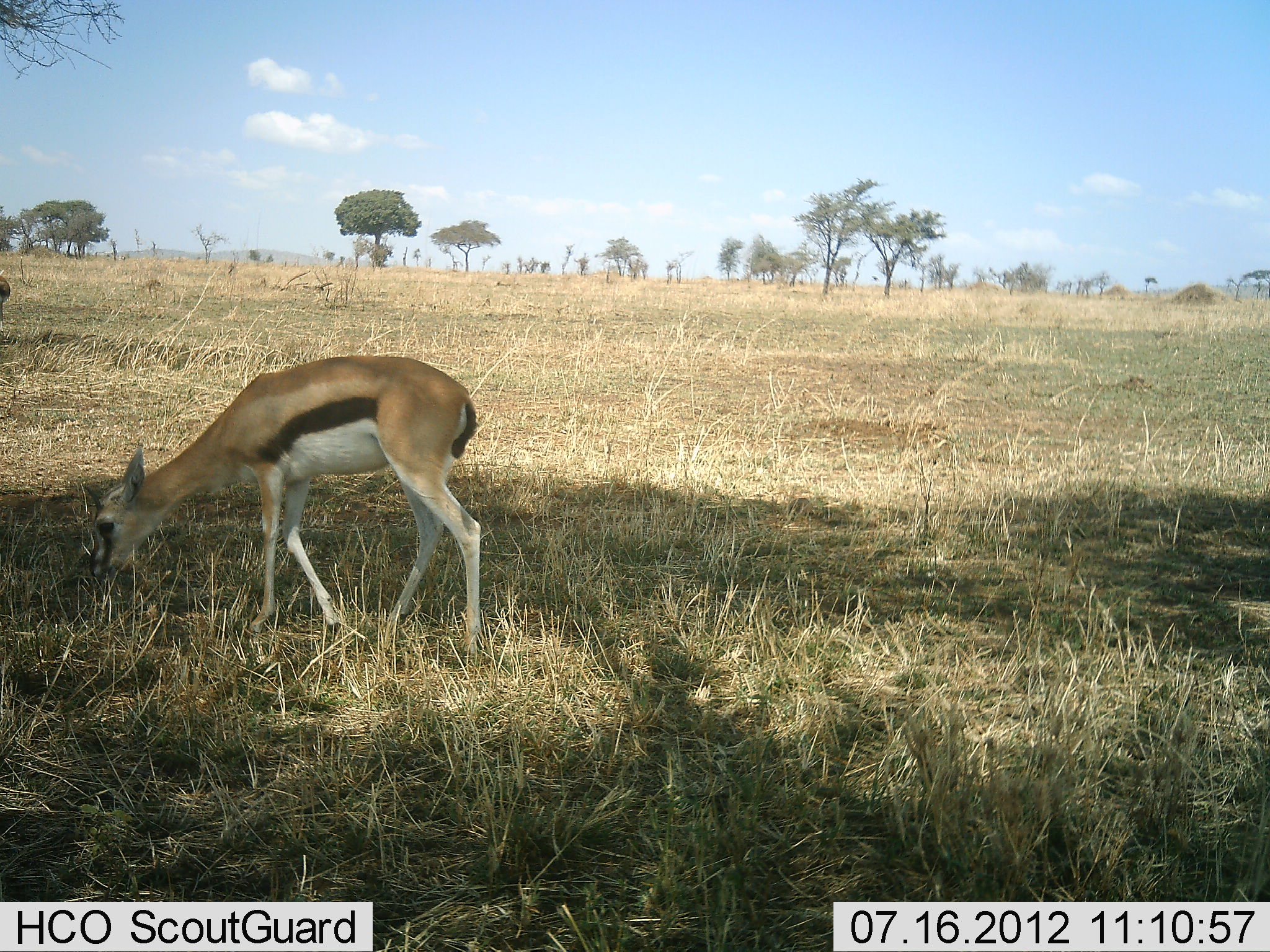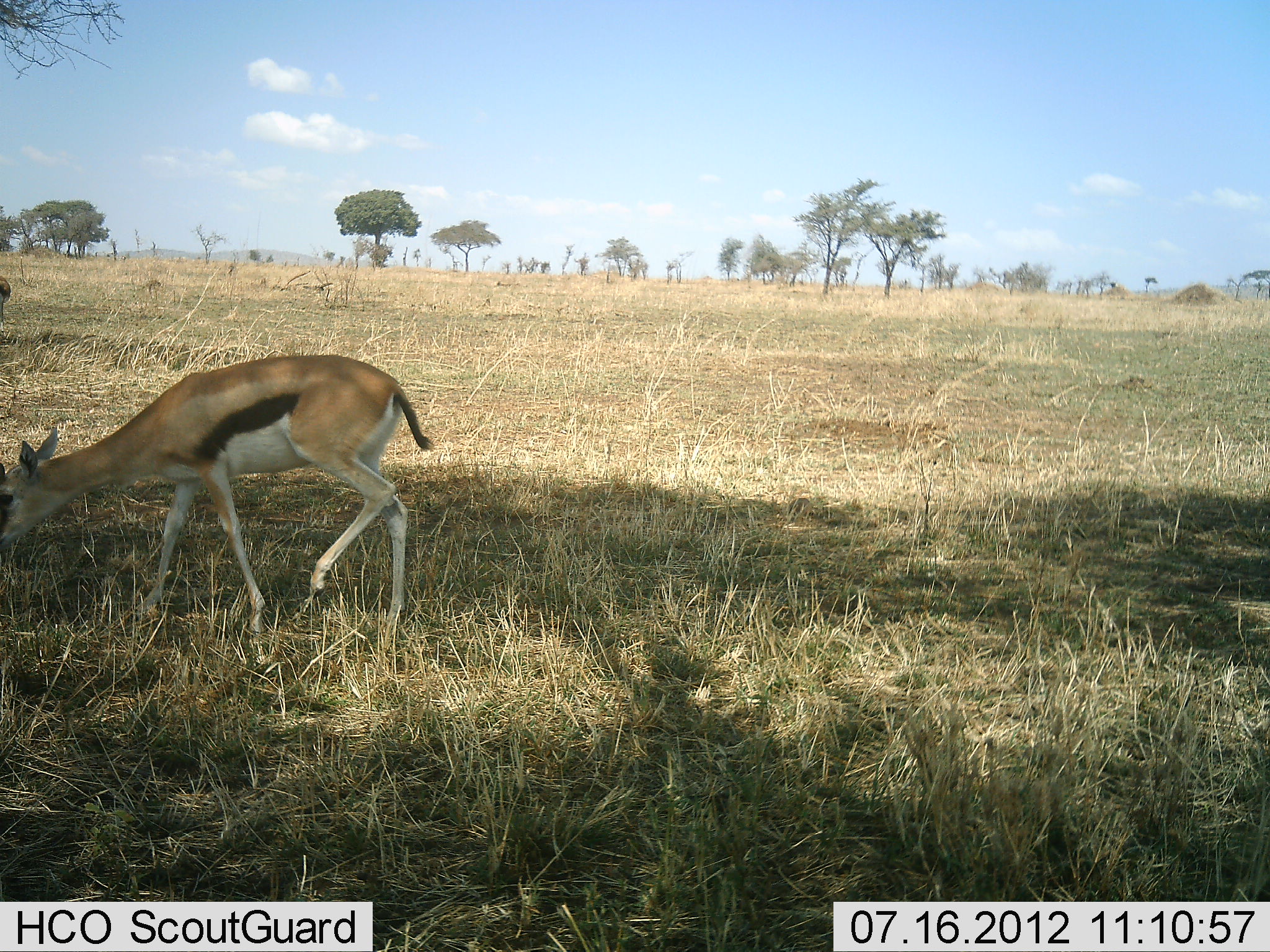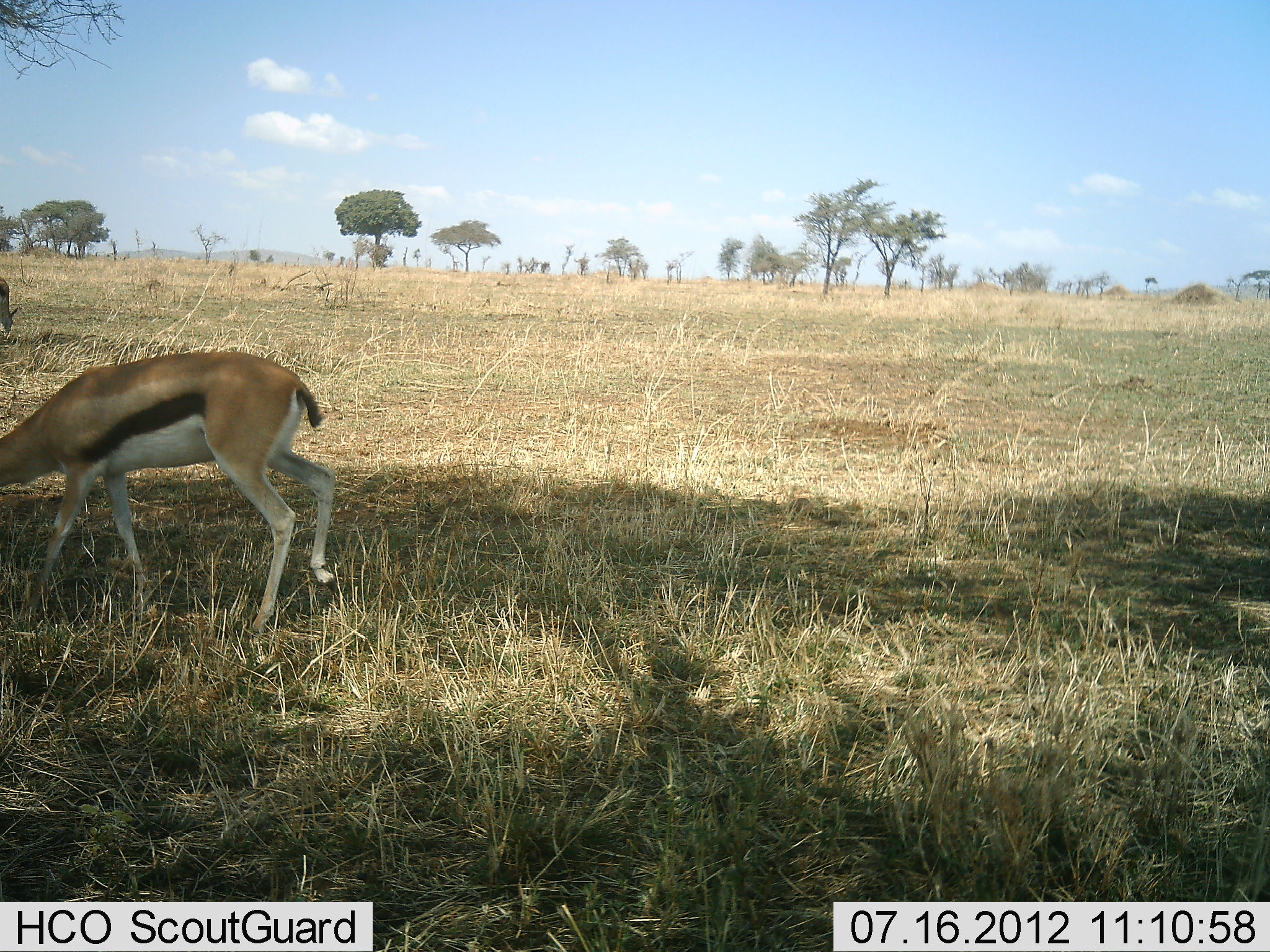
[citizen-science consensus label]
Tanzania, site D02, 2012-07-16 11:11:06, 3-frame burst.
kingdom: Animalia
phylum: Chordata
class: Mammalia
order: Artiodactyla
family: Bovidae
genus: Eudorcas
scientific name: Eudorcas thomsonii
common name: thomson's gazelle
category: gazellethomsons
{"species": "gazellethomsons (thomson's gazelle) (Eudorcas thomsonii)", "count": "2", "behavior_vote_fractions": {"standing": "60%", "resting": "0%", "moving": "50%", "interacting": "0%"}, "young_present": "20%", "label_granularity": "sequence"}